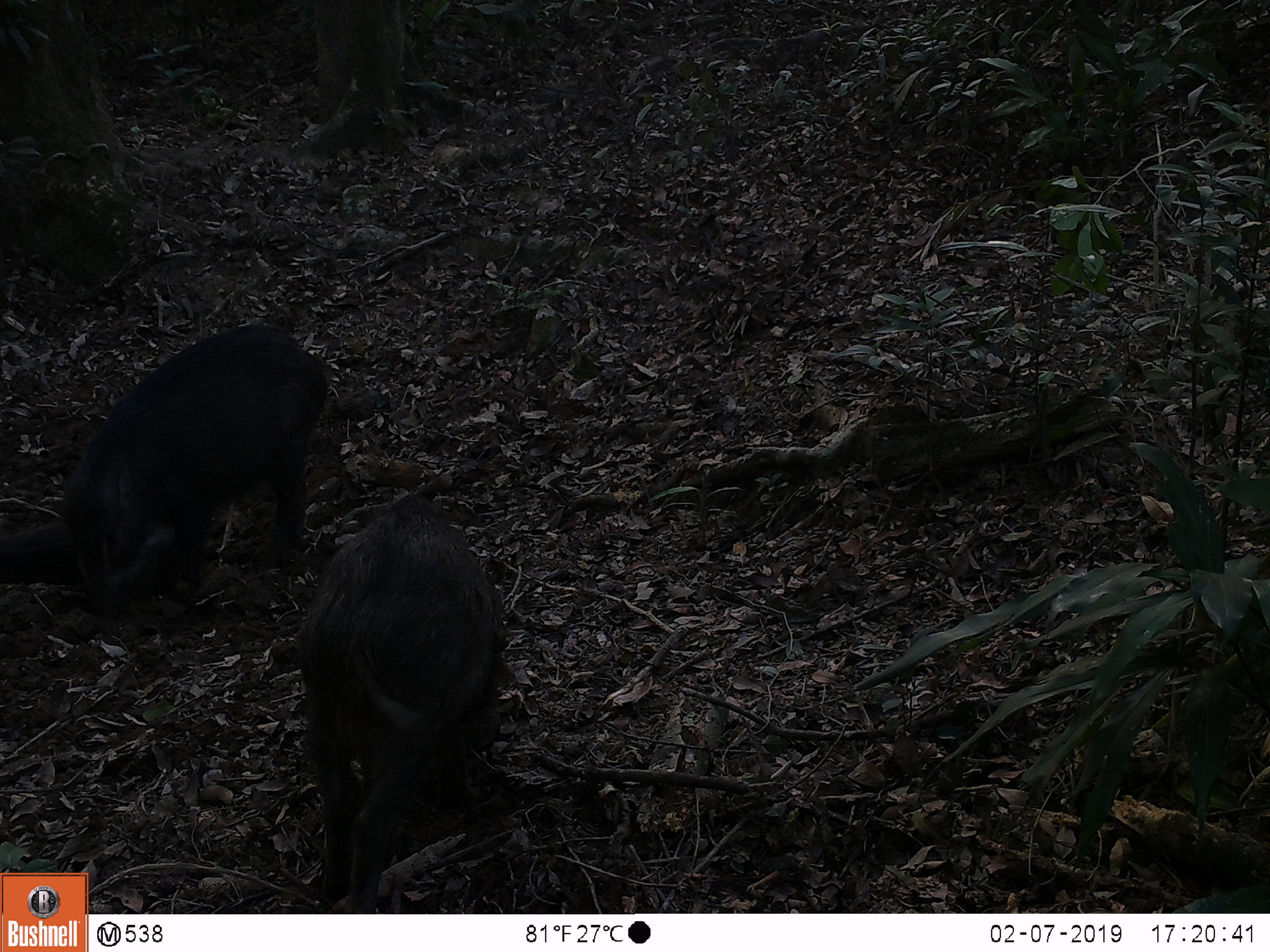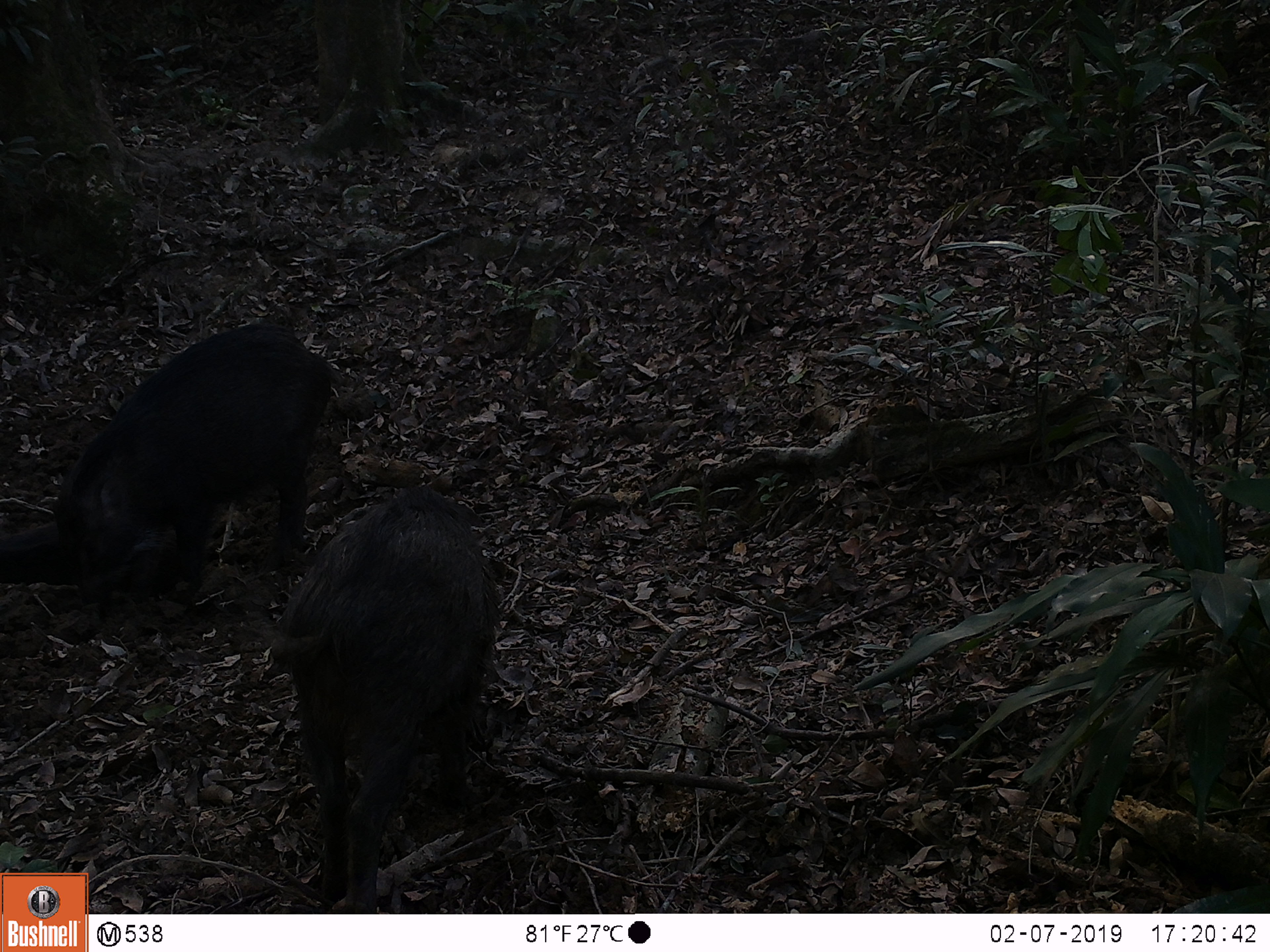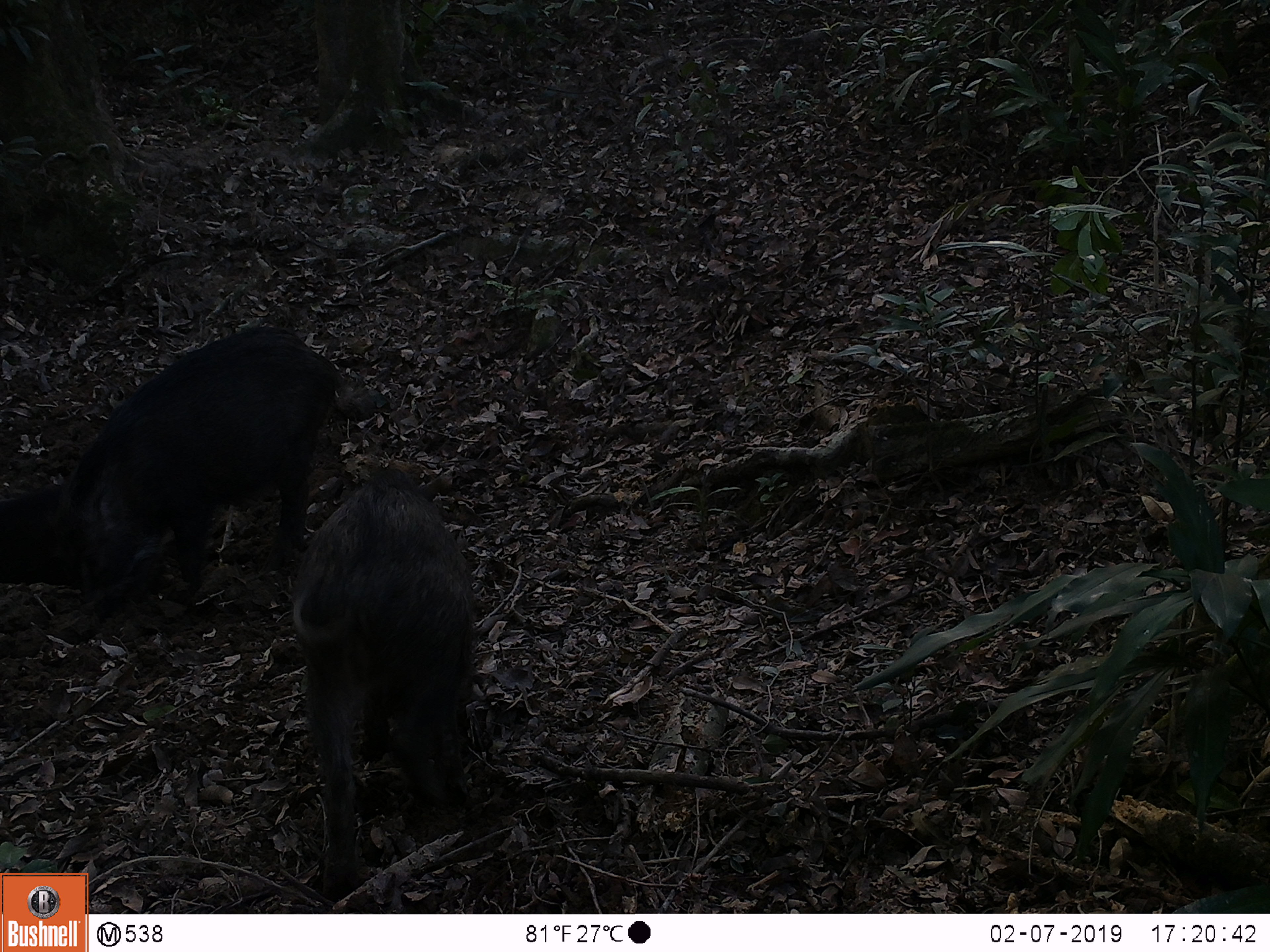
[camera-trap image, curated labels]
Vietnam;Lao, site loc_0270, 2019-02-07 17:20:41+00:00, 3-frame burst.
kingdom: Animalia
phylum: Chordata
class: Mammalia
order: Artiodactyla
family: Suidae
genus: Sus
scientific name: Sus scrofa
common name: eurasian wild pig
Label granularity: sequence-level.